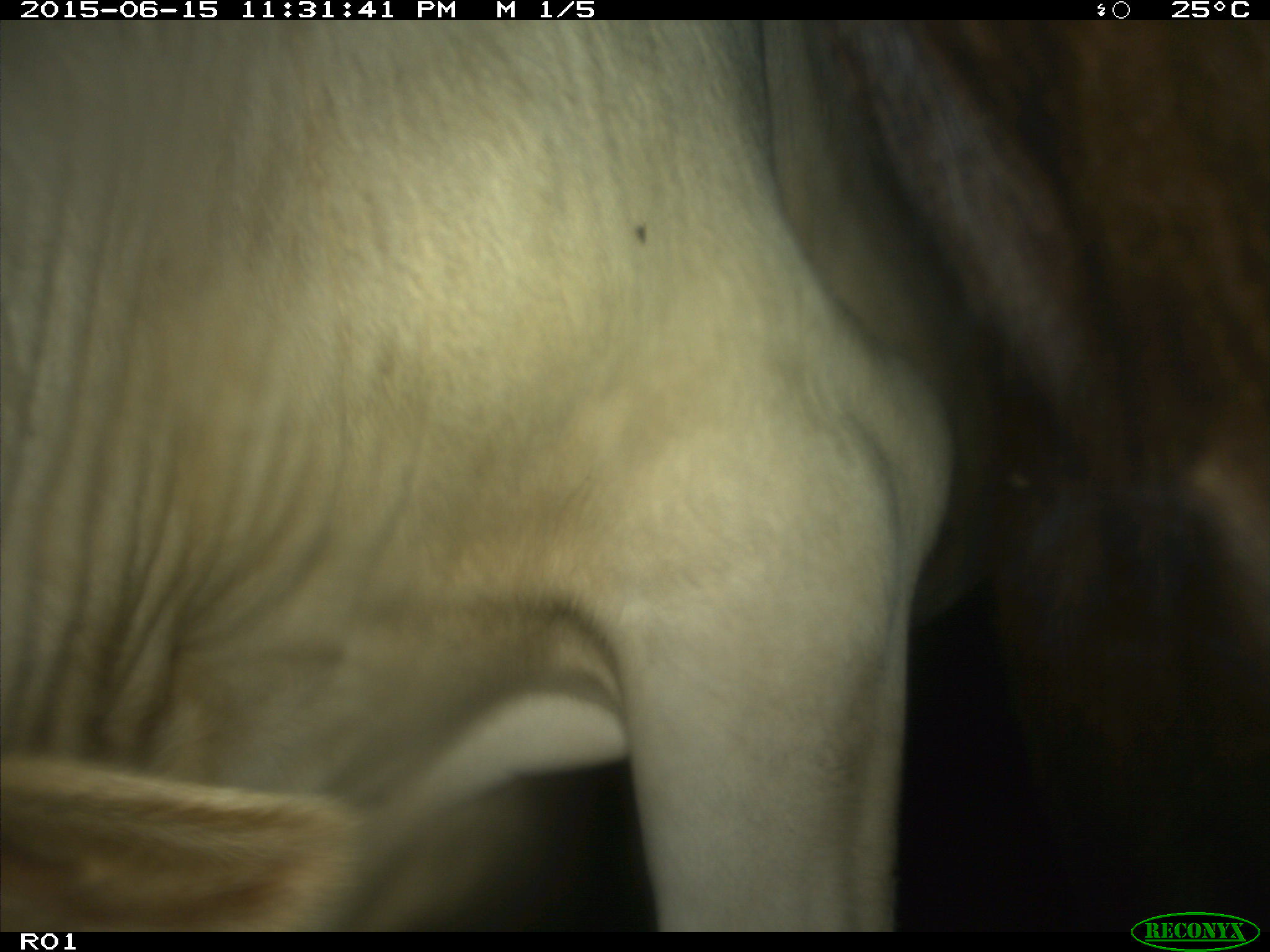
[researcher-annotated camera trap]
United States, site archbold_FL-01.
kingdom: Animalia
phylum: Chordata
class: Mammalia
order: Artiodactyla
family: Bovidae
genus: Bos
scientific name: Bos taurus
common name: domestic cow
Bos taurus (domestic cow).